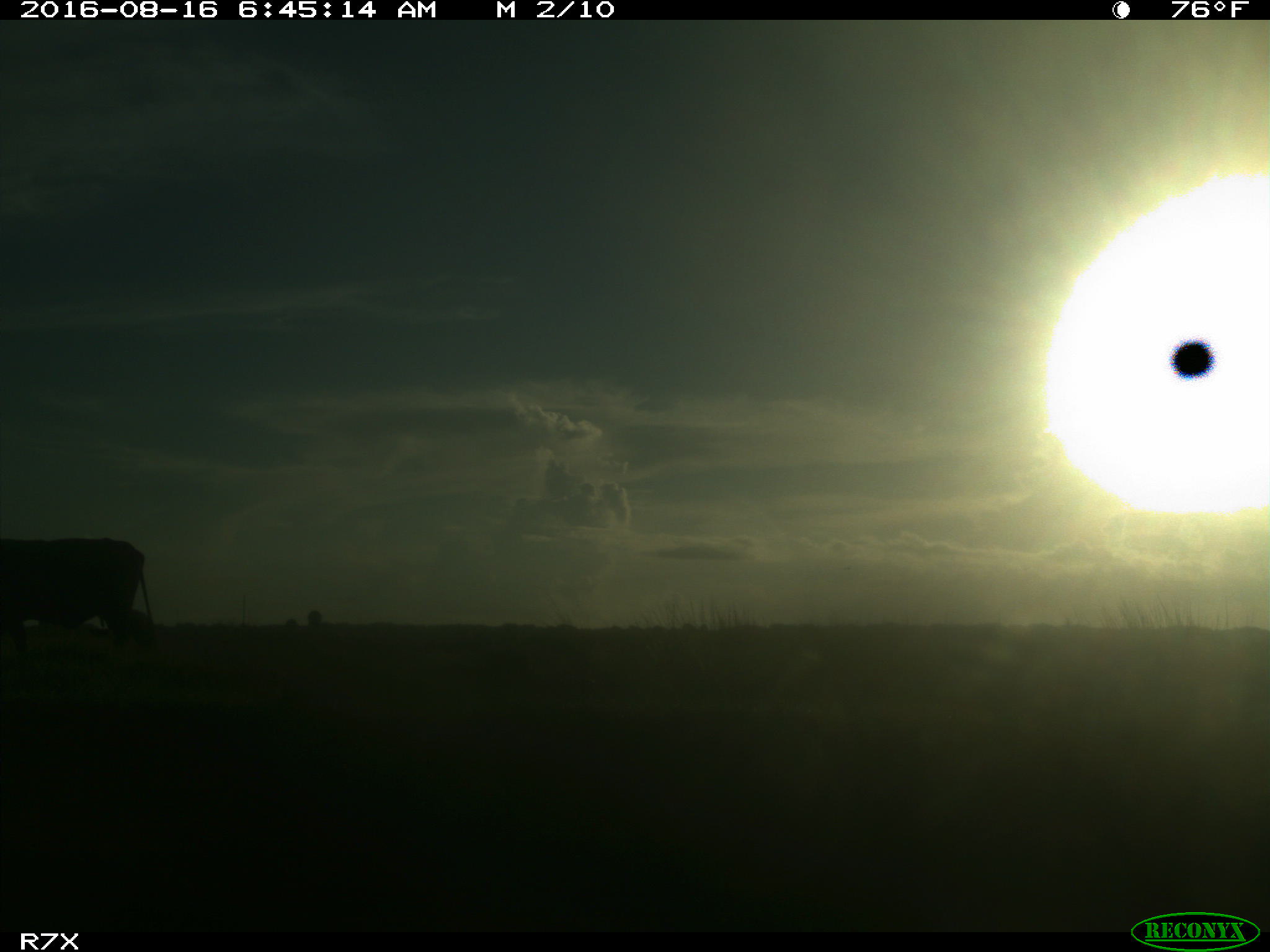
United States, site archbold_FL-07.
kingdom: Animalia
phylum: Chordata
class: Mammalia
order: Artiodactyla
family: Bovidae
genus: Bos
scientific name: Bos taurus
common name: domestic cow